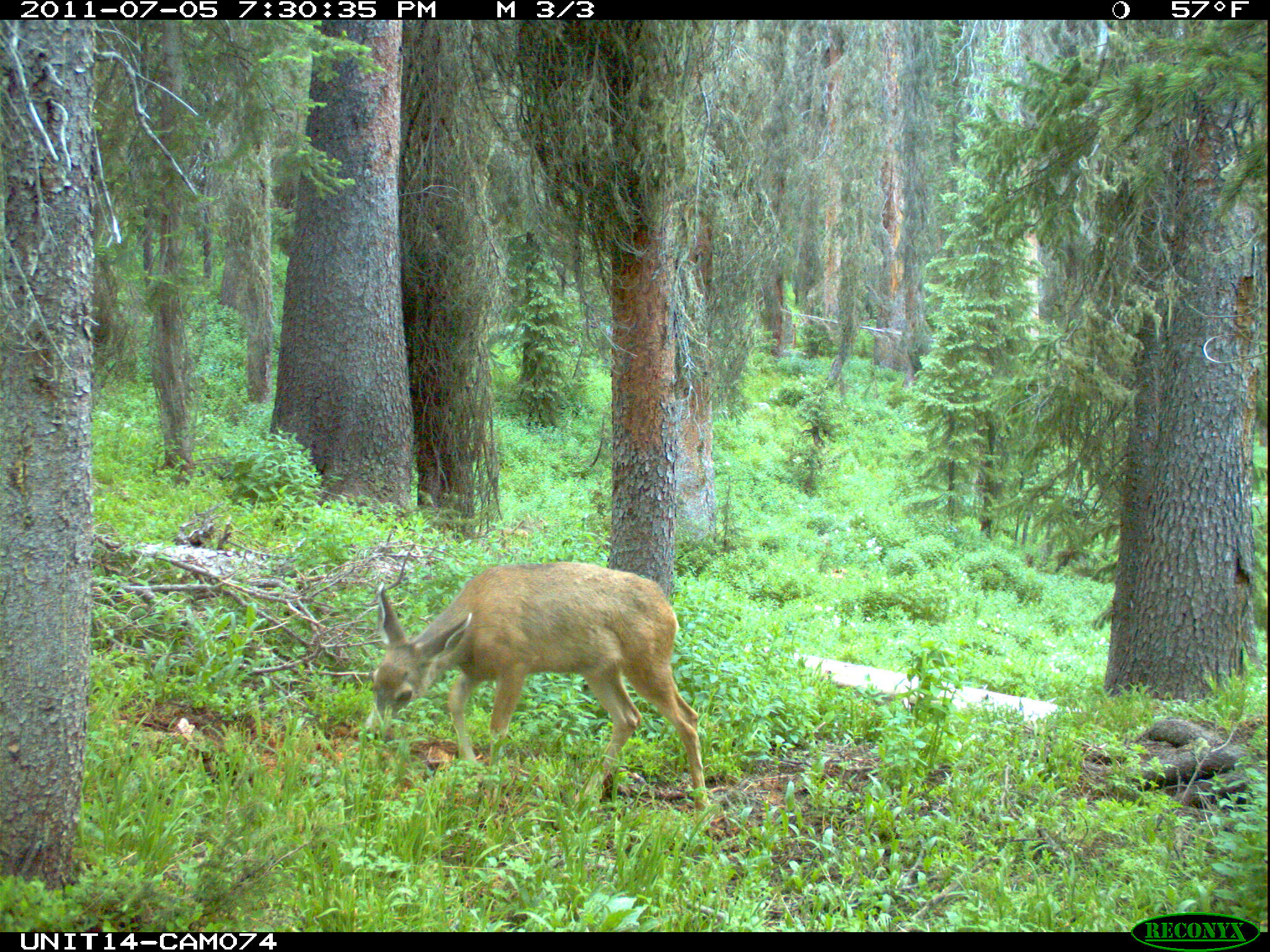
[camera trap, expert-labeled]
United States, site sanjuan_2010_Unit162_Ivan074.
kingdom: Animalia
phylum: Chordata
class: Mammalia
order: Artiodactyla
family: Cervidae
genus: Odocoileus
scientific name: Odocoileus hemionus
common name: mule deer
Odocoileus hemionus (mule deer).